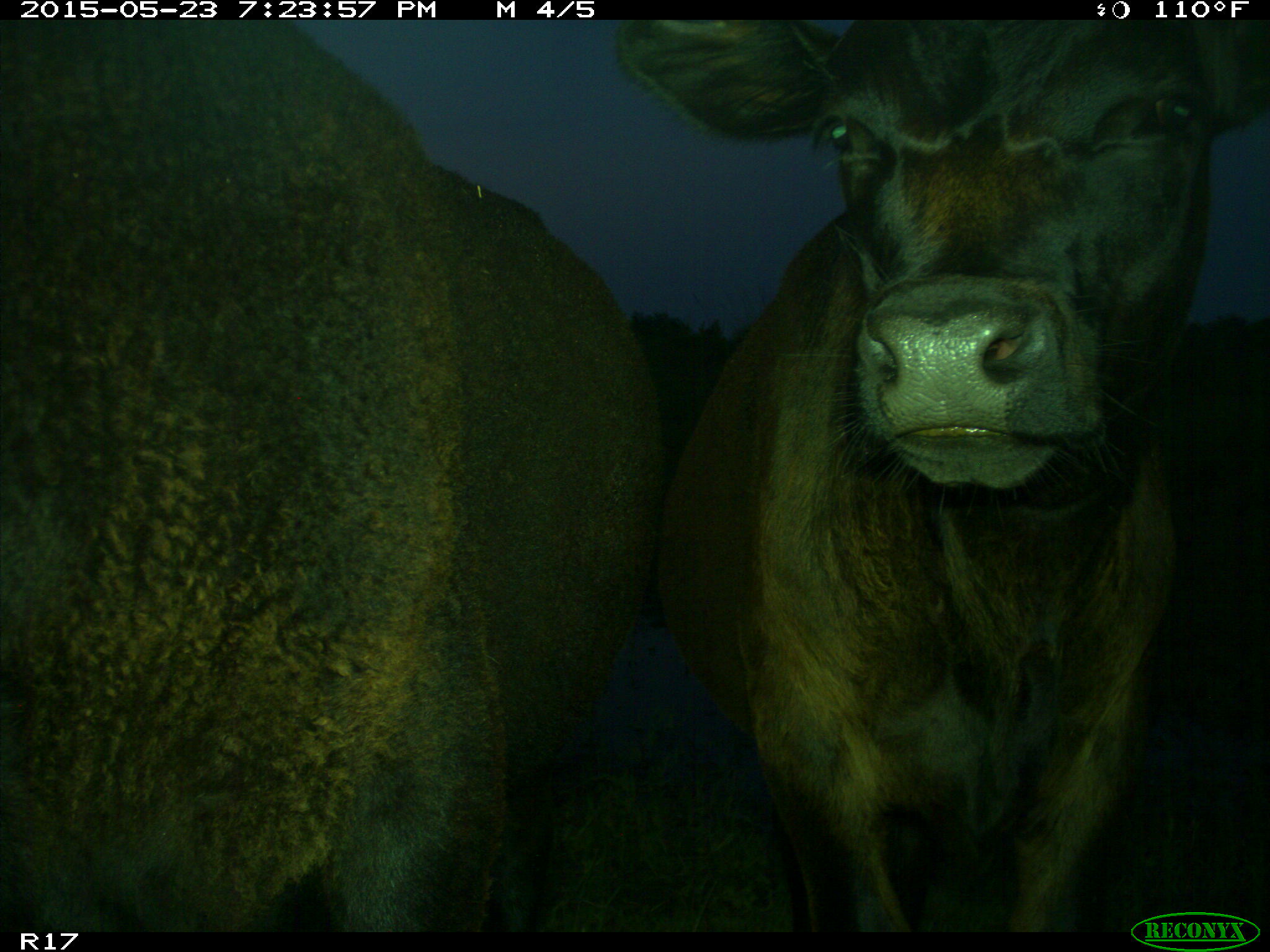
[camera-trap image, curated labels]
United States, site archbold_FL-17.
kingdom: Animalia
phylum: Chordata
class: Mammalia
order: Artiodactyla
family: Bovidae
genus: Bos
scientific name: Bos taurus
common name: domestic cow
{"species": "Bos taurus (domestic cow)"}